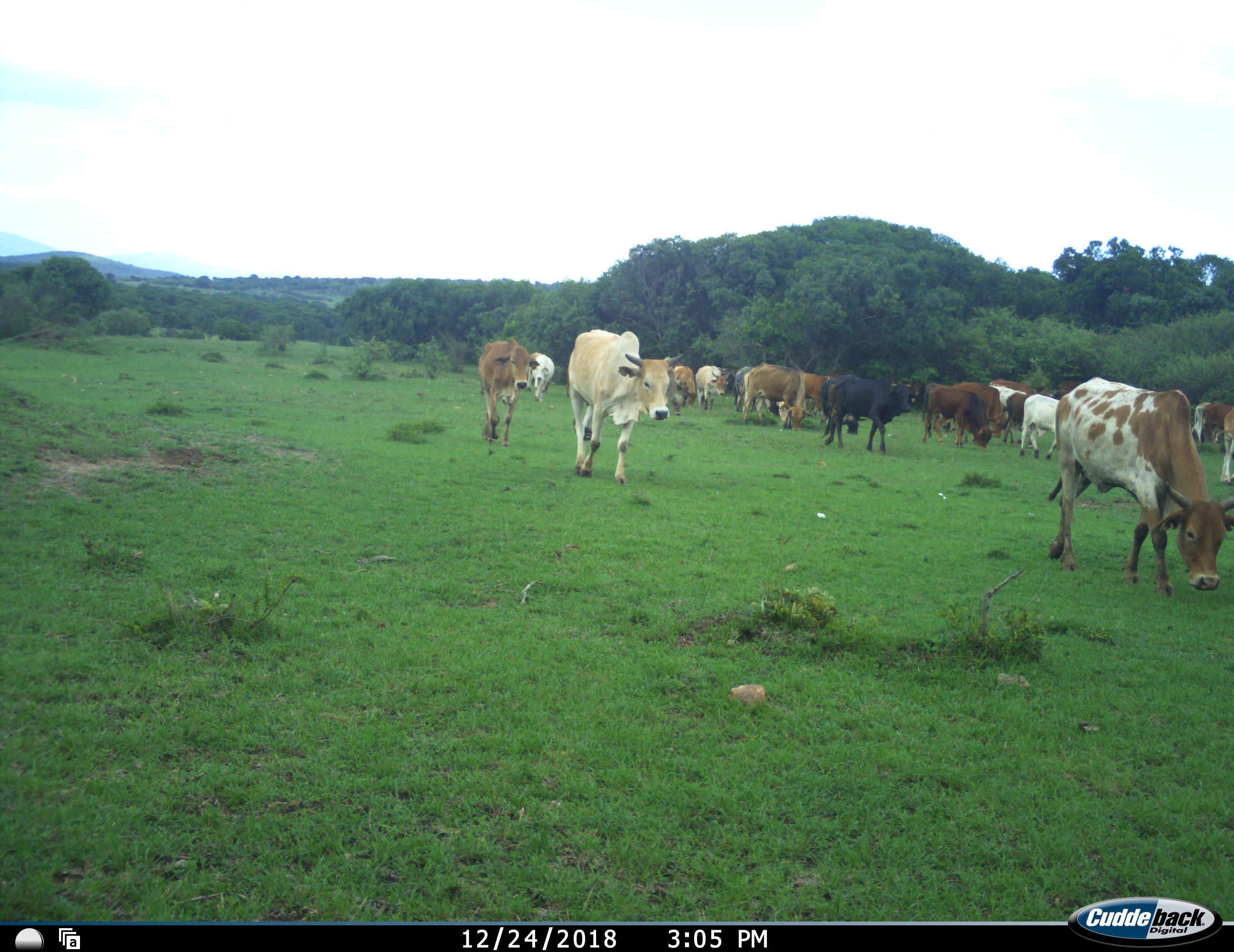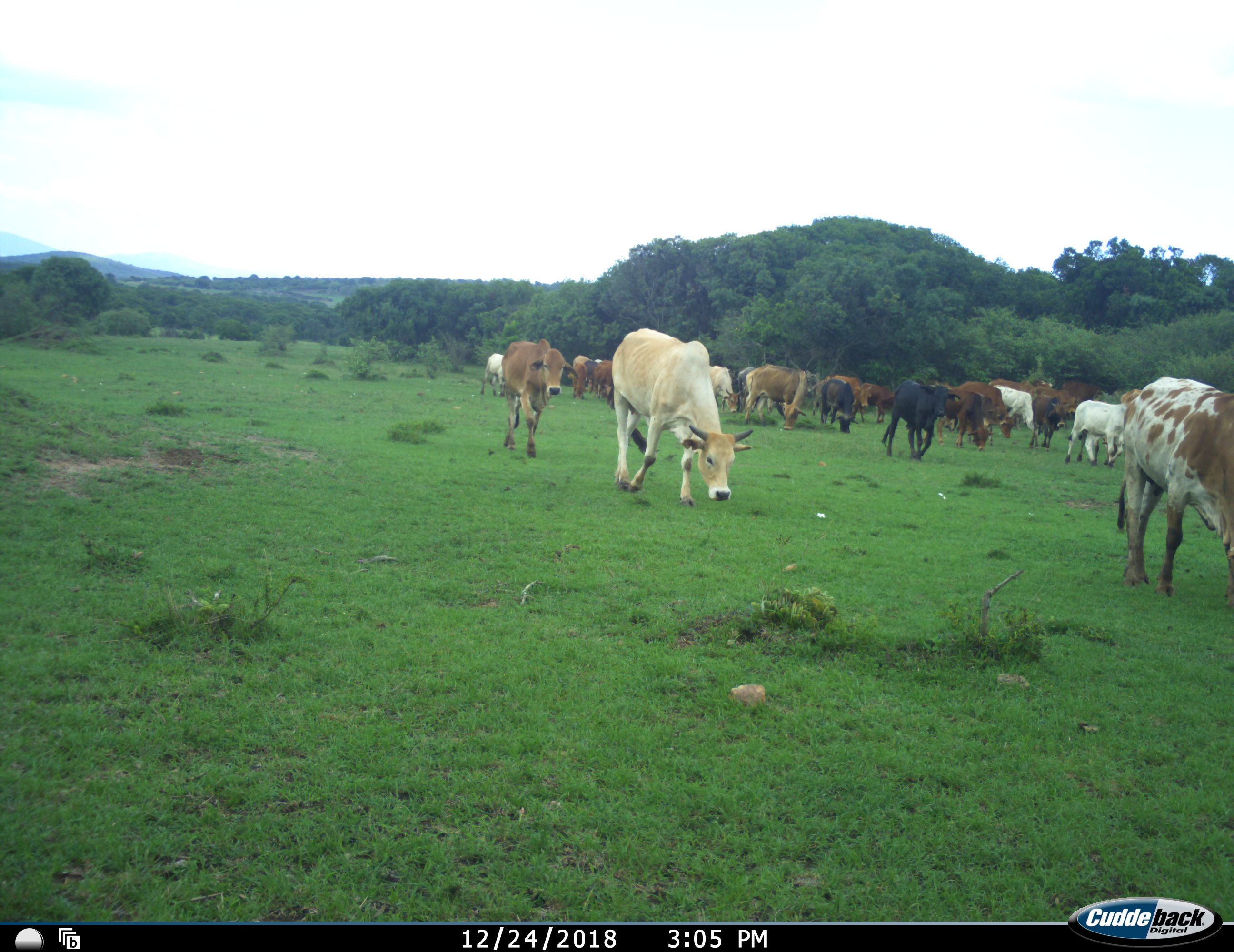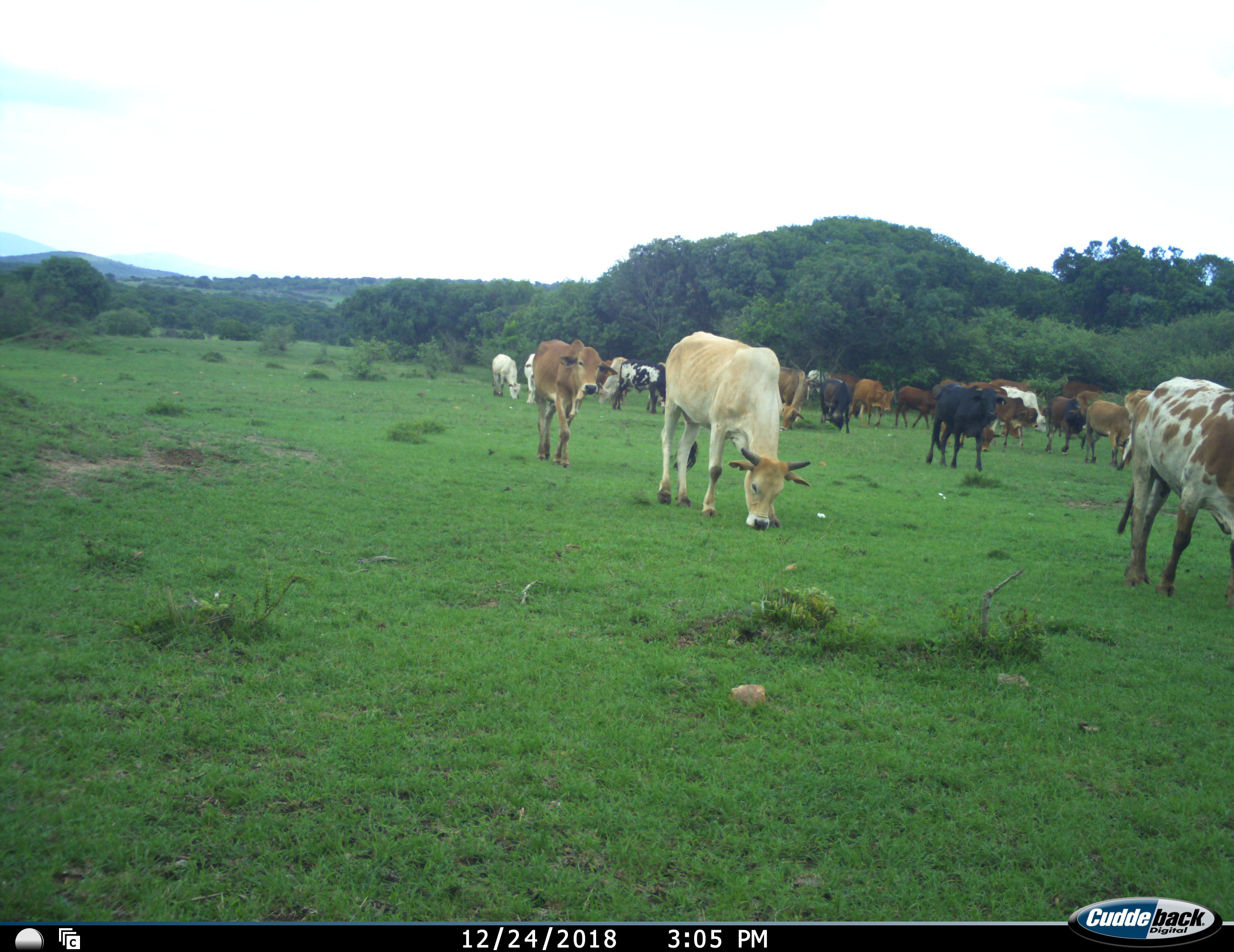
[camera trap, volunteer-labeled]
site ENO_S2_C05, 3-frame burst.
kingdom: Animalia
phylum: Chordata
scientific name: Vertebrata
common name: domestic animal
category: domesticanimal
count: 11-50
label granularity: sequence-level